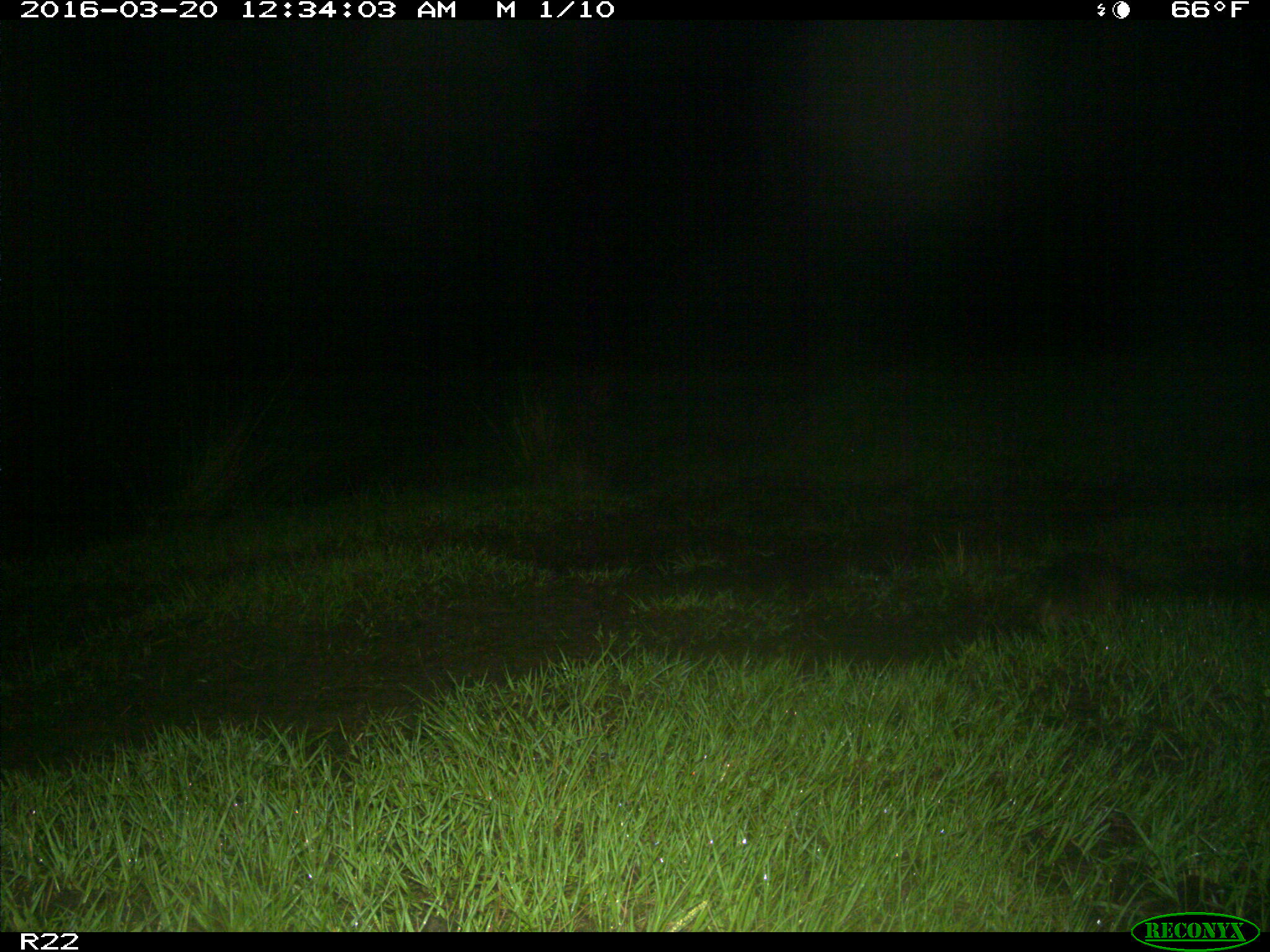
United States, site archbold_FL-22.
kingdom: Animalia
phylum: Chordata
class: Mammalia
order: Cingulata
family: Dasypodidae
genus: Dasypus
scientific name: Dasypus novemcinctus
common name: nine-banded armadillo